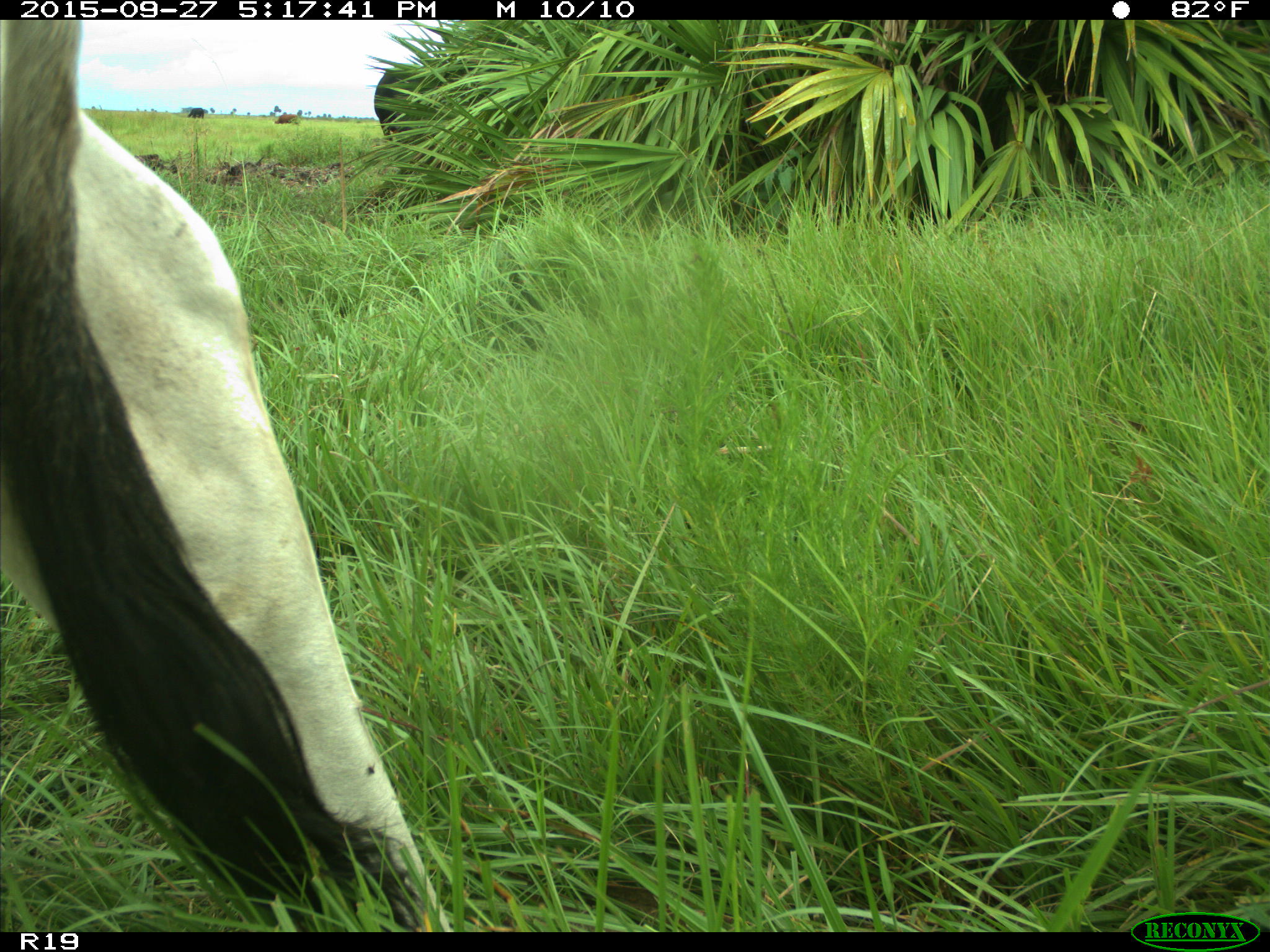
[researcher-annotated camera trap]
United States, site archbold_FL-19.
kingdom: Animalia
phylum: Chordata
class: Mammalia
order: Artiodactyla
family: Bovidae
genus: Bos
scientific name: Bos taurus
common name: domestic cow